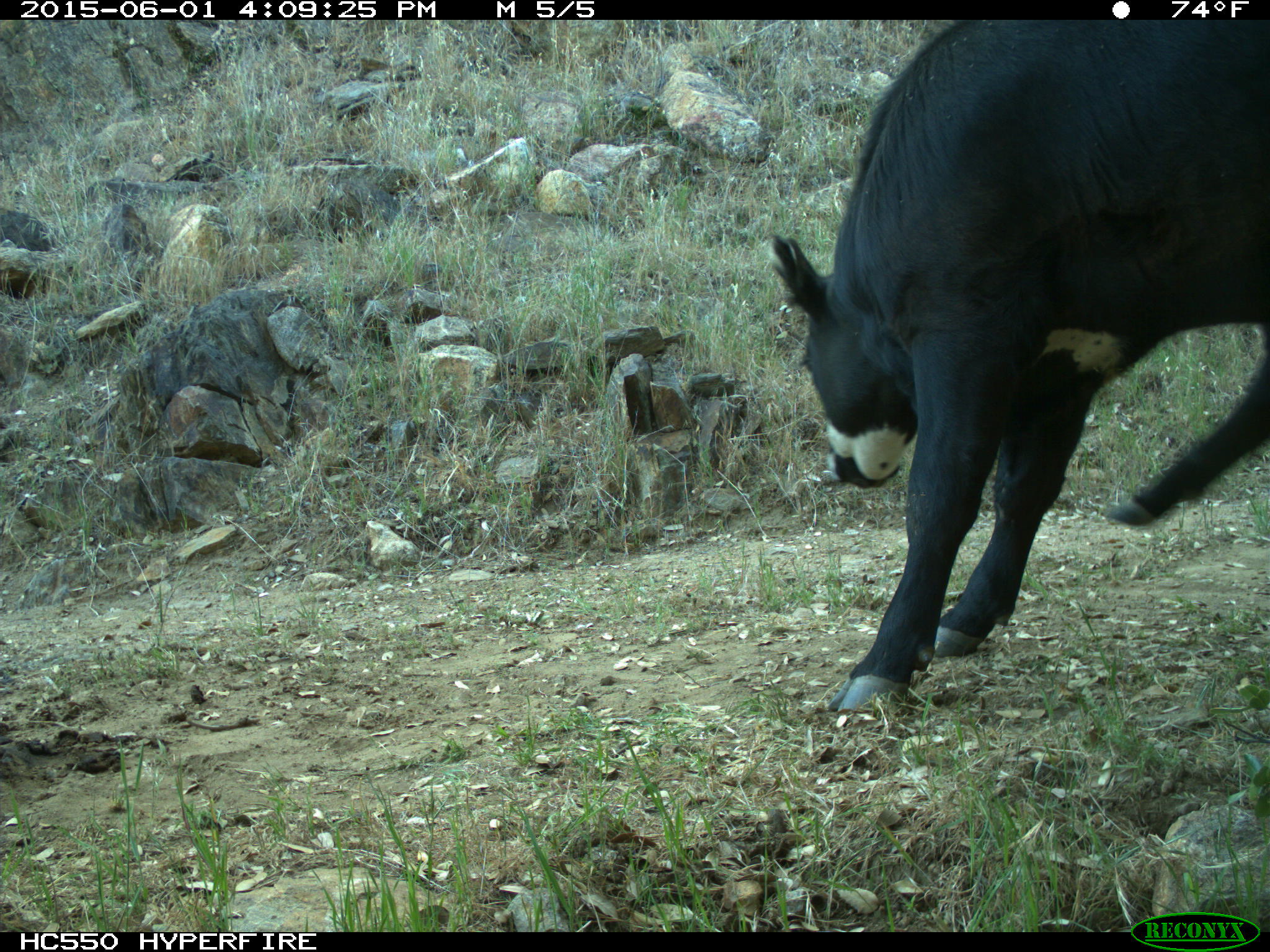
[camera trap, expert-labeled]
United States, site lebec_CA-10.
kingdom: Animalia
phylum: Chordata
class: Mammalia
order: Artiodactyla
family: Bovidae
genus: Bos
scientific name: Bos taurus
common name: domestic cow